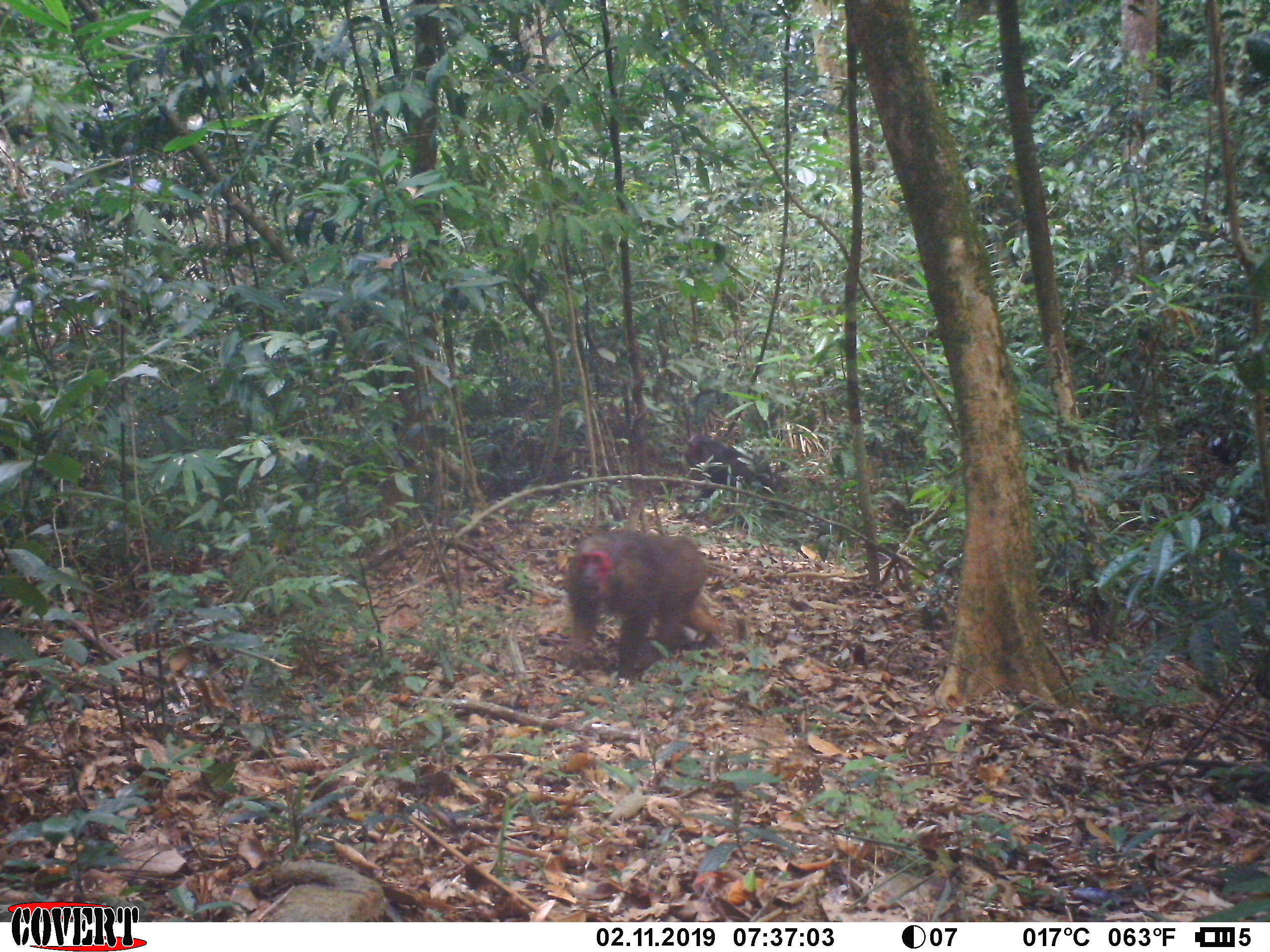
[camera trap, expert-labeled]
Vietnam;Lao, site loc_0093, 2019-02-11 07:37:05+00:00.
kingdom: Animalia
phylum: Chordata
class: Mammalia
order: Primates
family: Cercopithecidae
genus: Macaca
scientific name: Macaca arctoides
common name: stump-tailed macaque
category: stump tailed macaque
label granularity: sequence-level